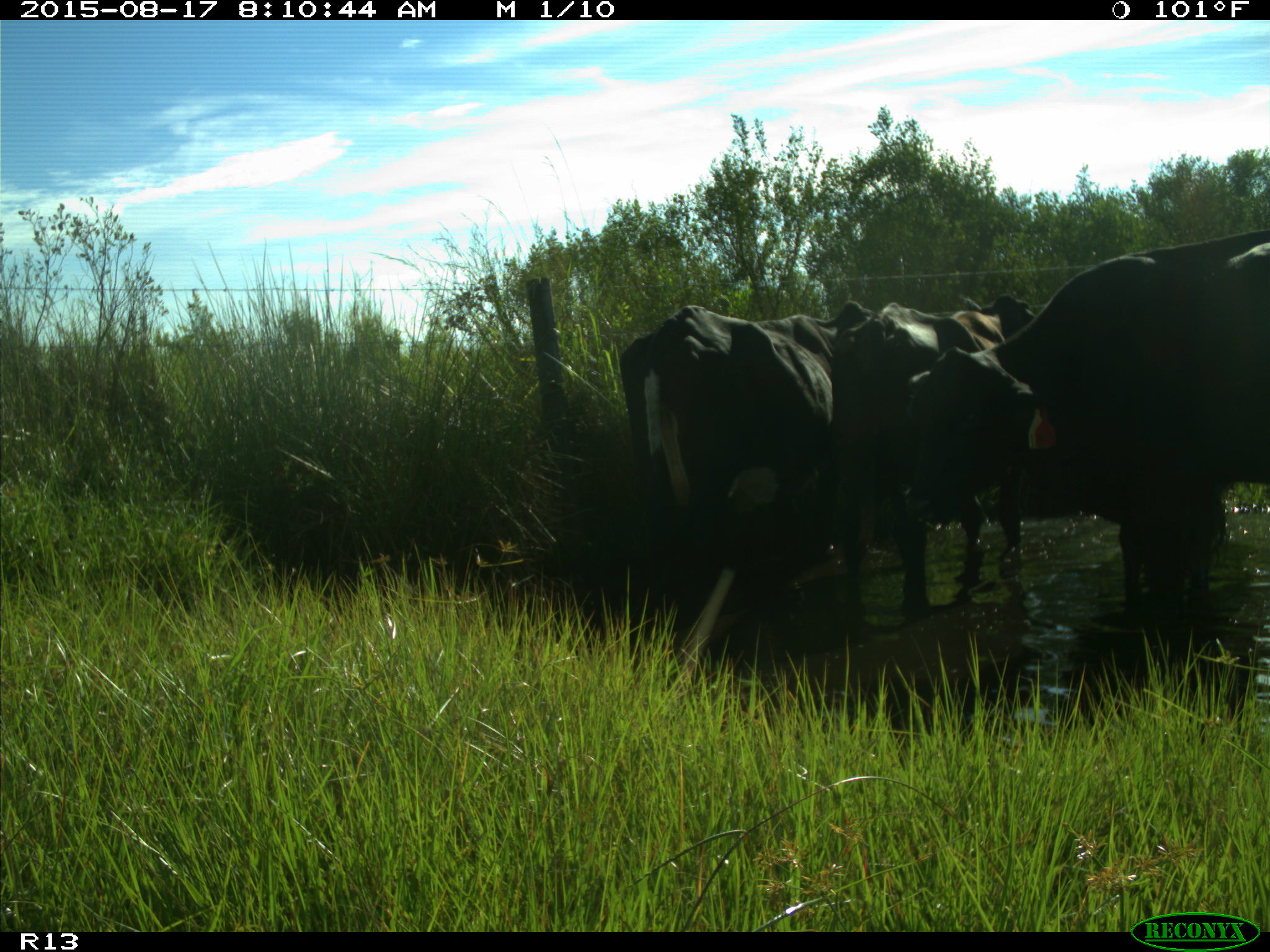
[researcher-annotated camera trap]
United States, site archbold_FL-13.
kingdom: Animalia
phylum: Chordata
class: Mammalia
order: Artiodactyla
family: Bovidae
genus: Bos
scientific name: Bos taurus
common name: domestic cow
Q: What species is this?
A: Bos taurus (domestic cow).